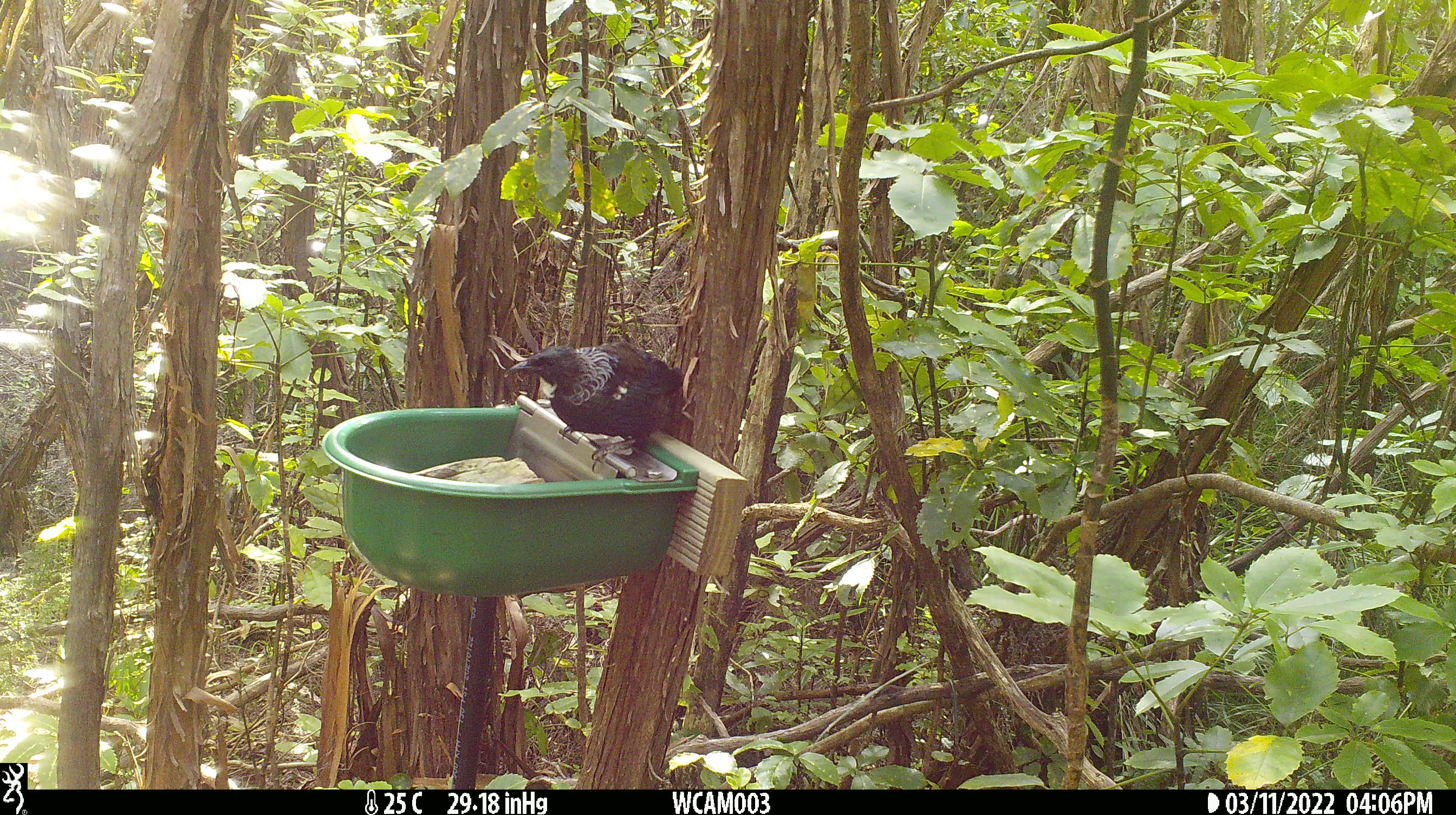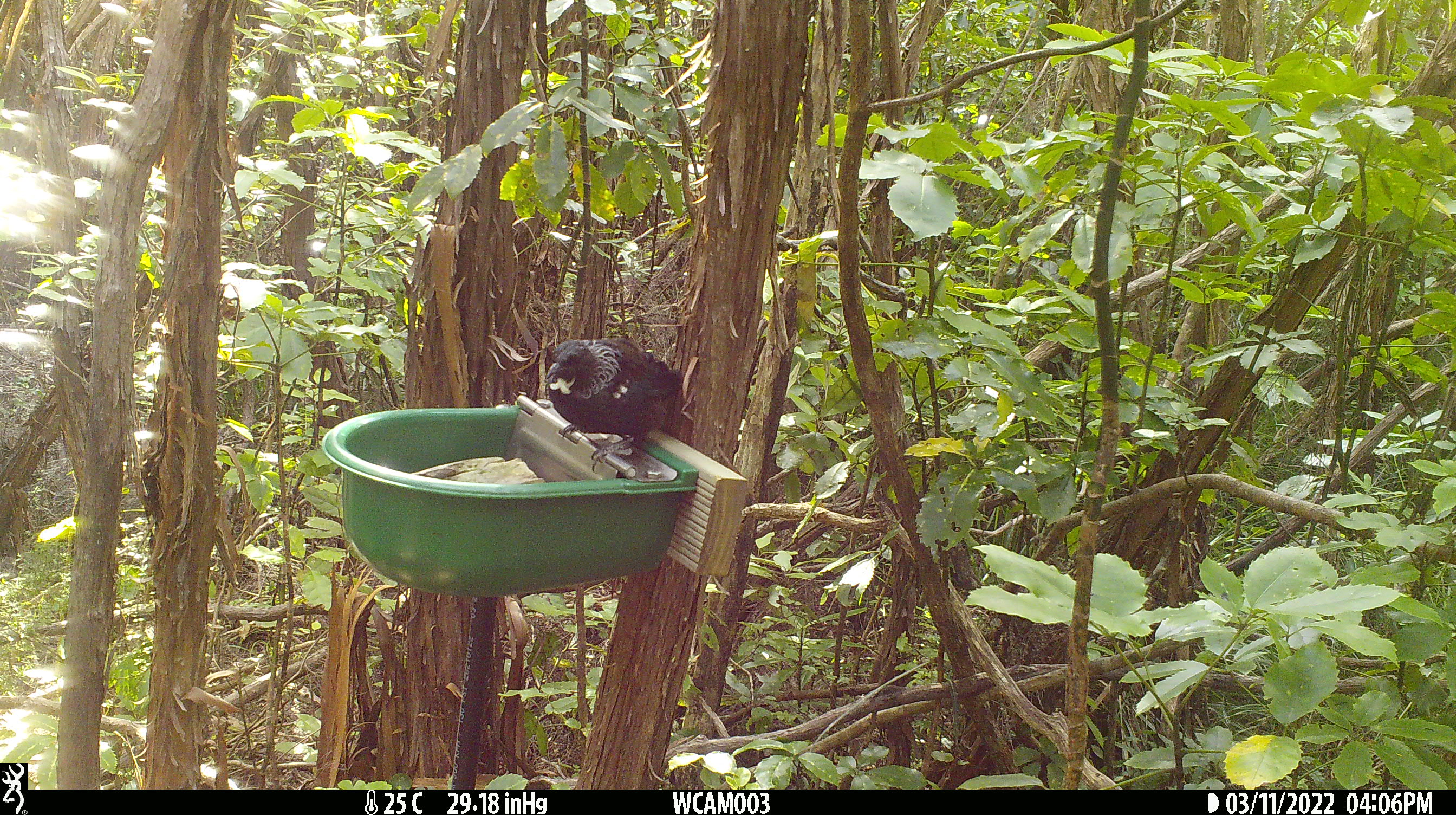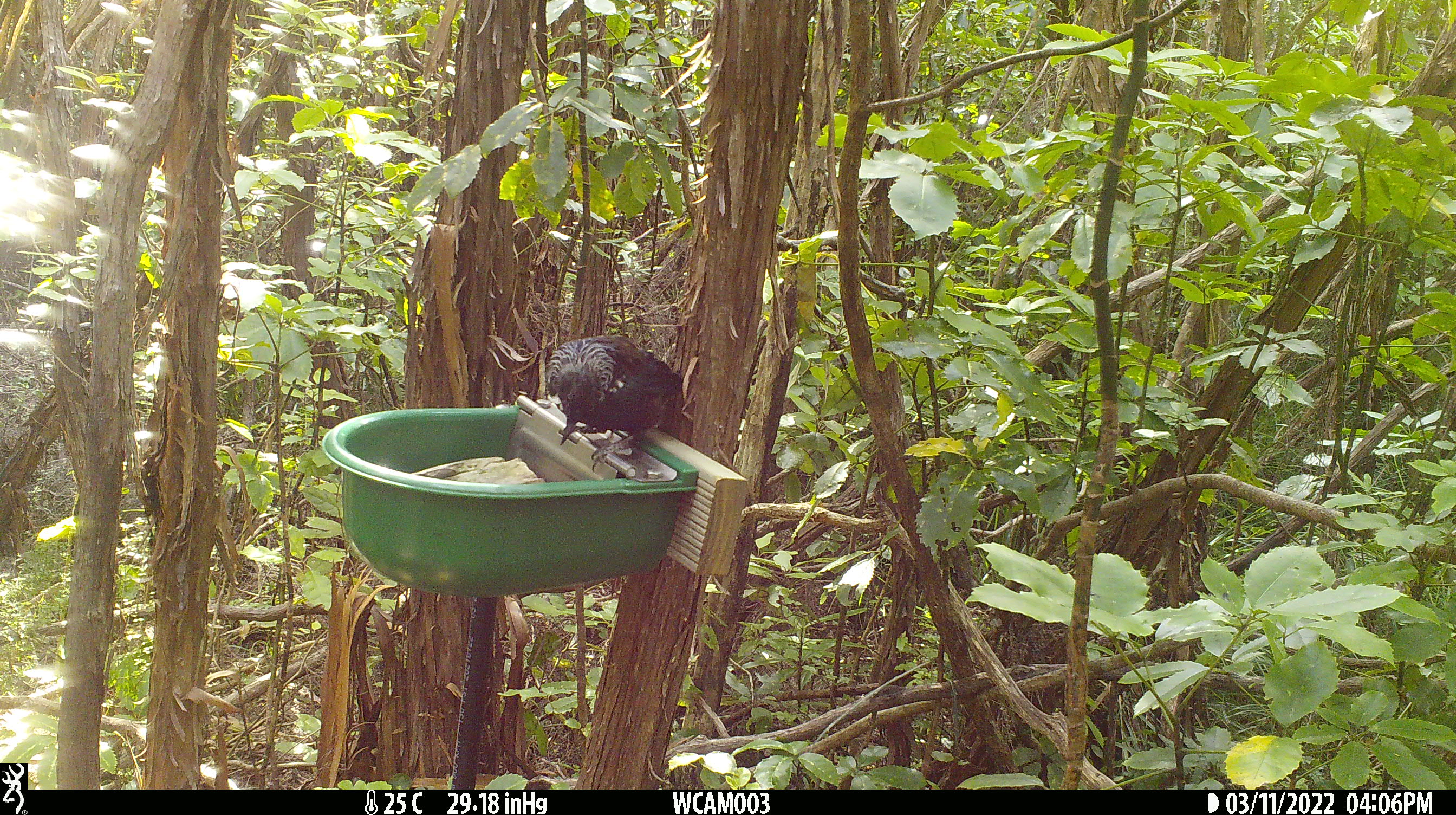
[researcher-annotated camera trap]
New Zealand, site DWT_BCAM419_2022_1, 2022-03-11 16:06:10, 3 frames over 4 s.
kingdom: Animalia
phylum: Chordata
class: Aves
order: Passeriformes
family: Meliphagidae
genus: Prosthemadera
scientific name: Prosthemadera novaeseelandiae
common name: tui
Tui (Prosthemadera novaeseelandiae).